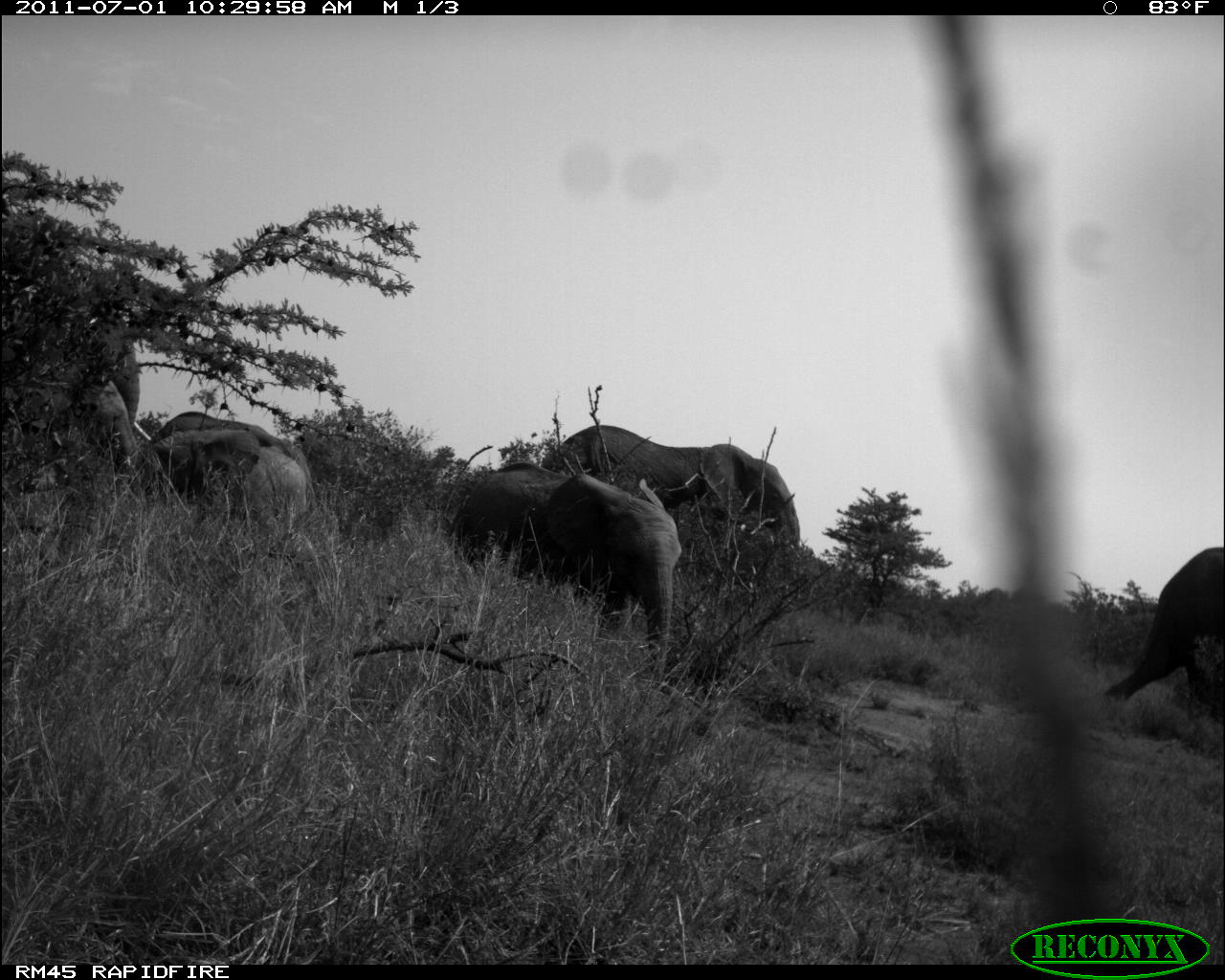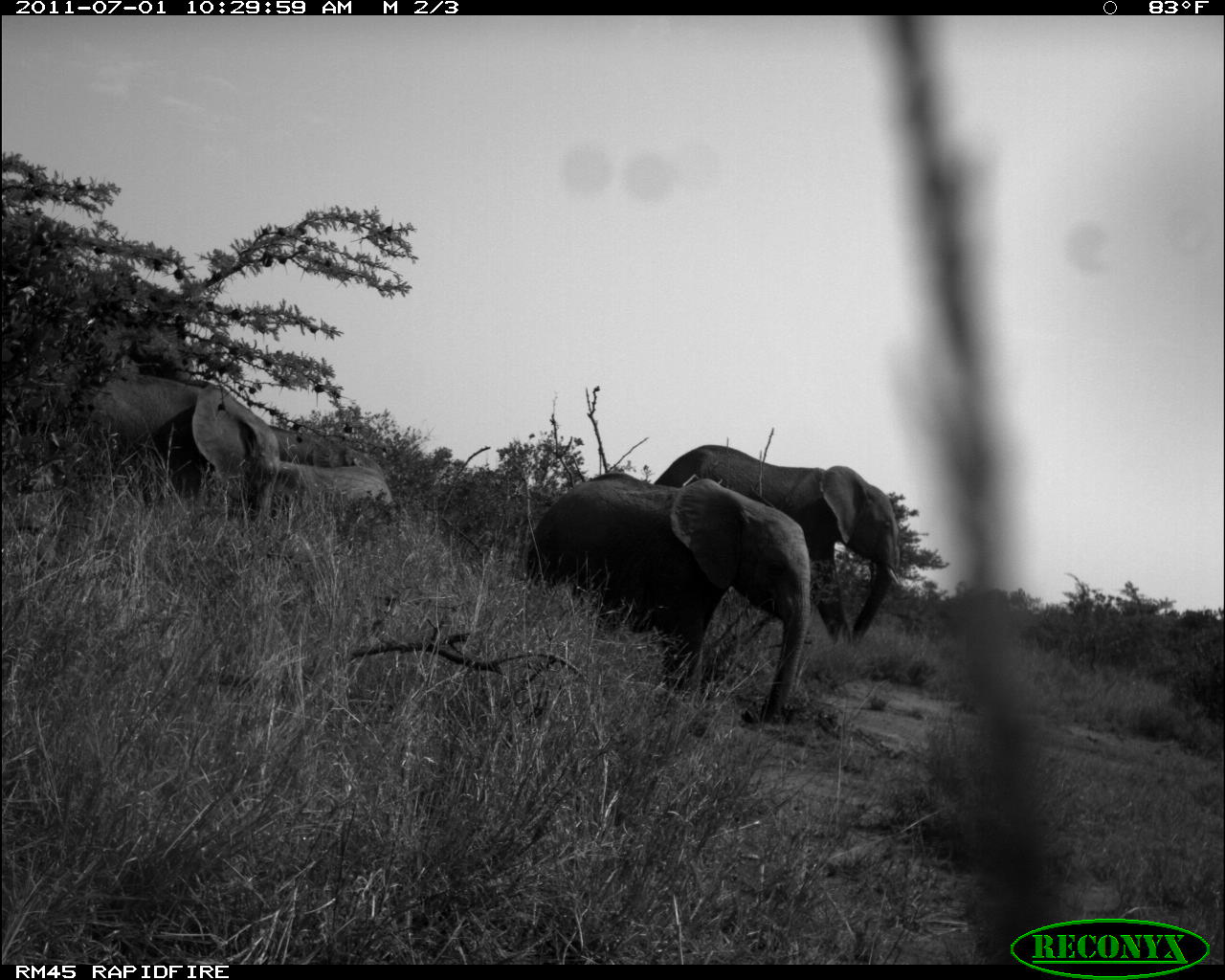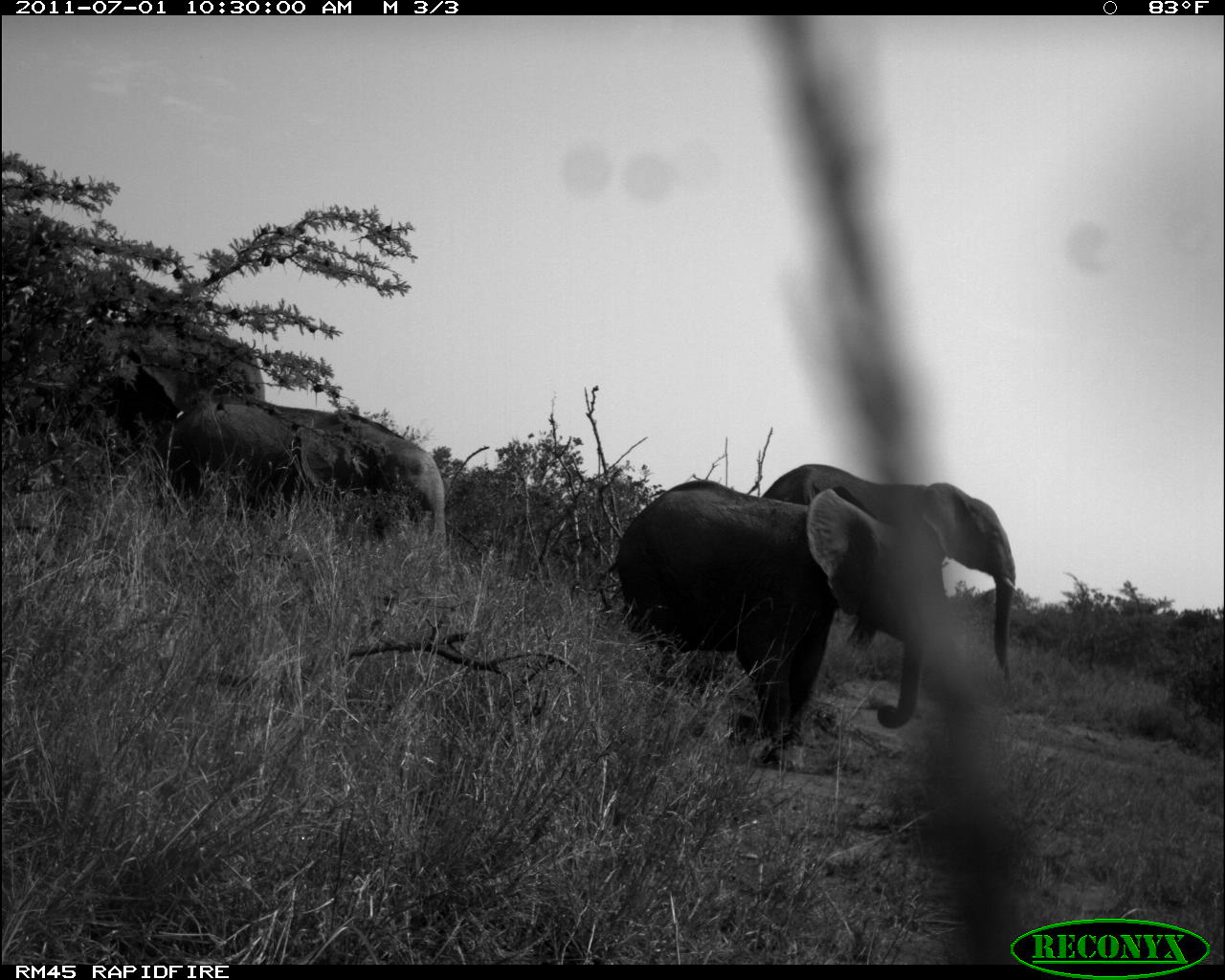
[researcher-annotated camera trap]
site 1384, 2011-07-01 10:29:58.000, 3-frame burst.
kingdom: Animalia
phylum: Chordata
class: Mammalia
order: Proboscidea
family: Elephantidae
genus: Loxodonta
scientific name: Loxodonta africana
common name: african bush elephant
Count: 7.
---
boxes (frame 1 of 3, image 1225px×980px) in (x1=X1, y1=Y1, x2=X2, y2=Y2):
loxodonta africana: (x1=448, y1=460, x2=682, y2=692); (x1=539, y1=423, x2=801, y2=549); (x1=1095, y1=544, x2=1225, y2=703); (x1=139, y1=426, x2=310, y2=525); (x1=147, y1=410, x2=314, y2=499); (x1=31, y1=370, x2=138, y2=470); (x1=85, y1=312, x2=151, y2=440)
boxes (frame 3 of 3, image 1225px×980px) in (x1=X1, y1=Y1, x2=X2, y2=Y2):
loxodonta africana: (x1=597, y1=479, x2=927, y2=770); (x1=760, y1=461, x2=1015, y2=686); (x1=164, y1=396, x2=446, y2=553); (x1=0, y1=316, x2=268, y2=455)